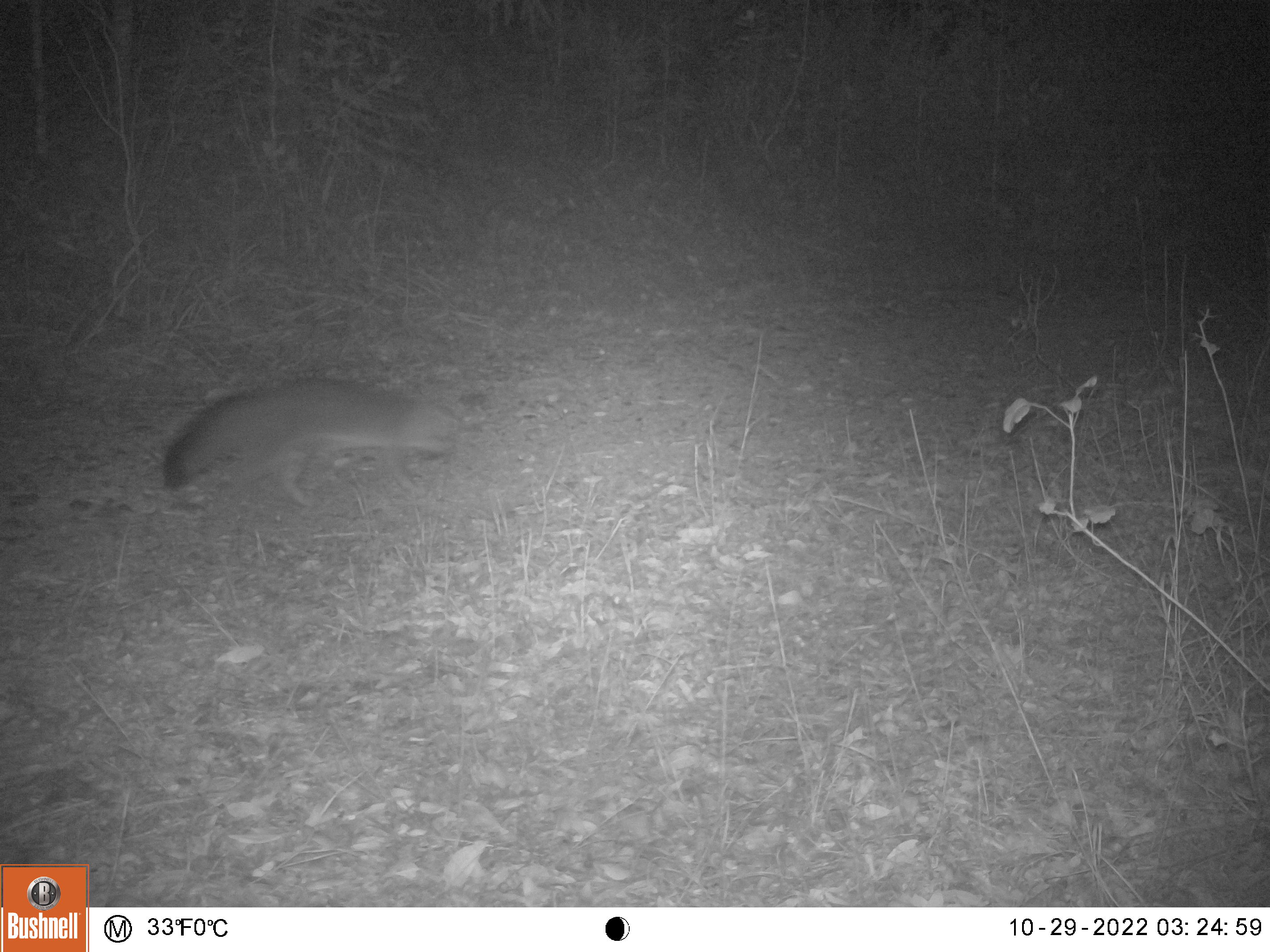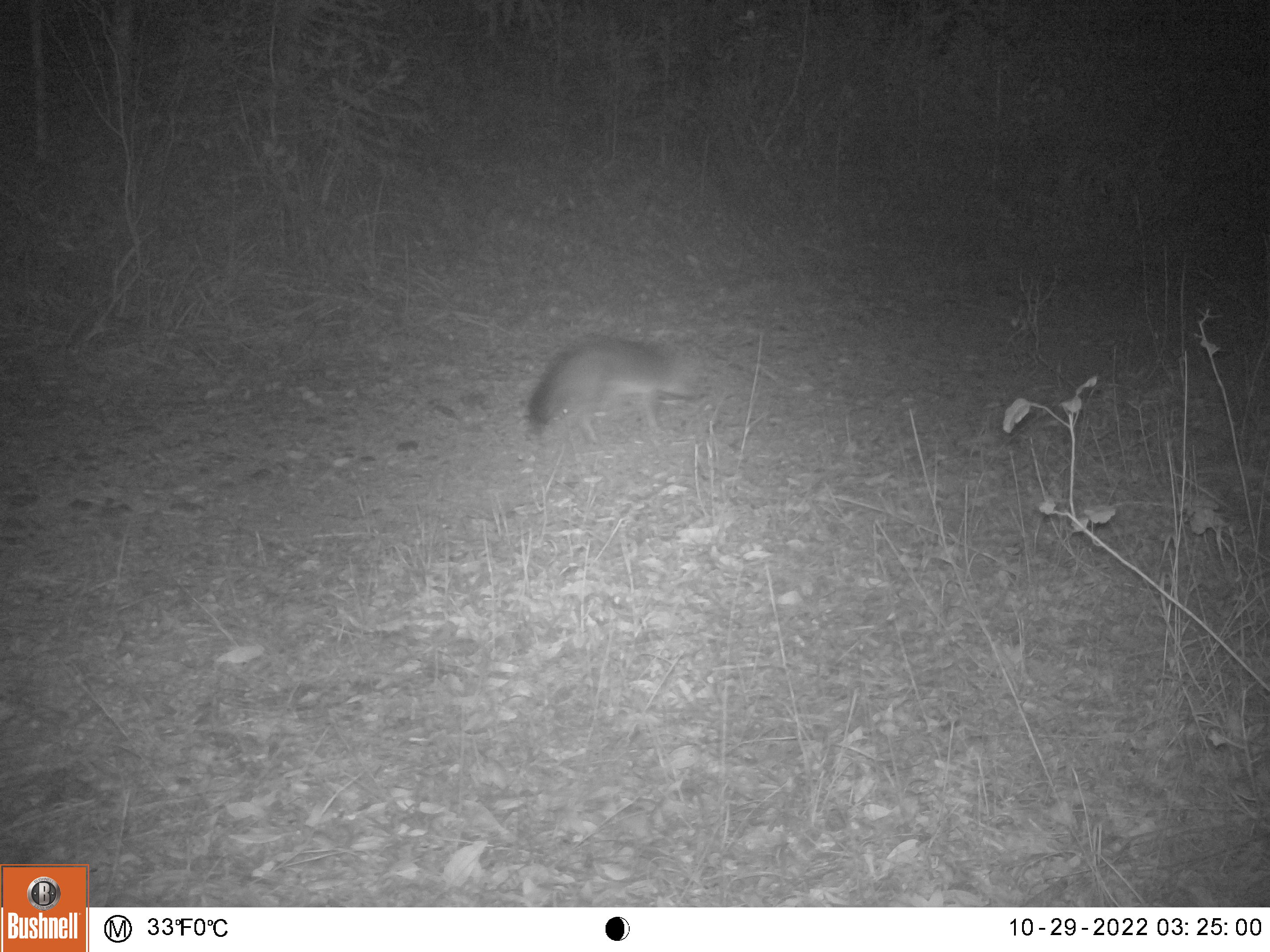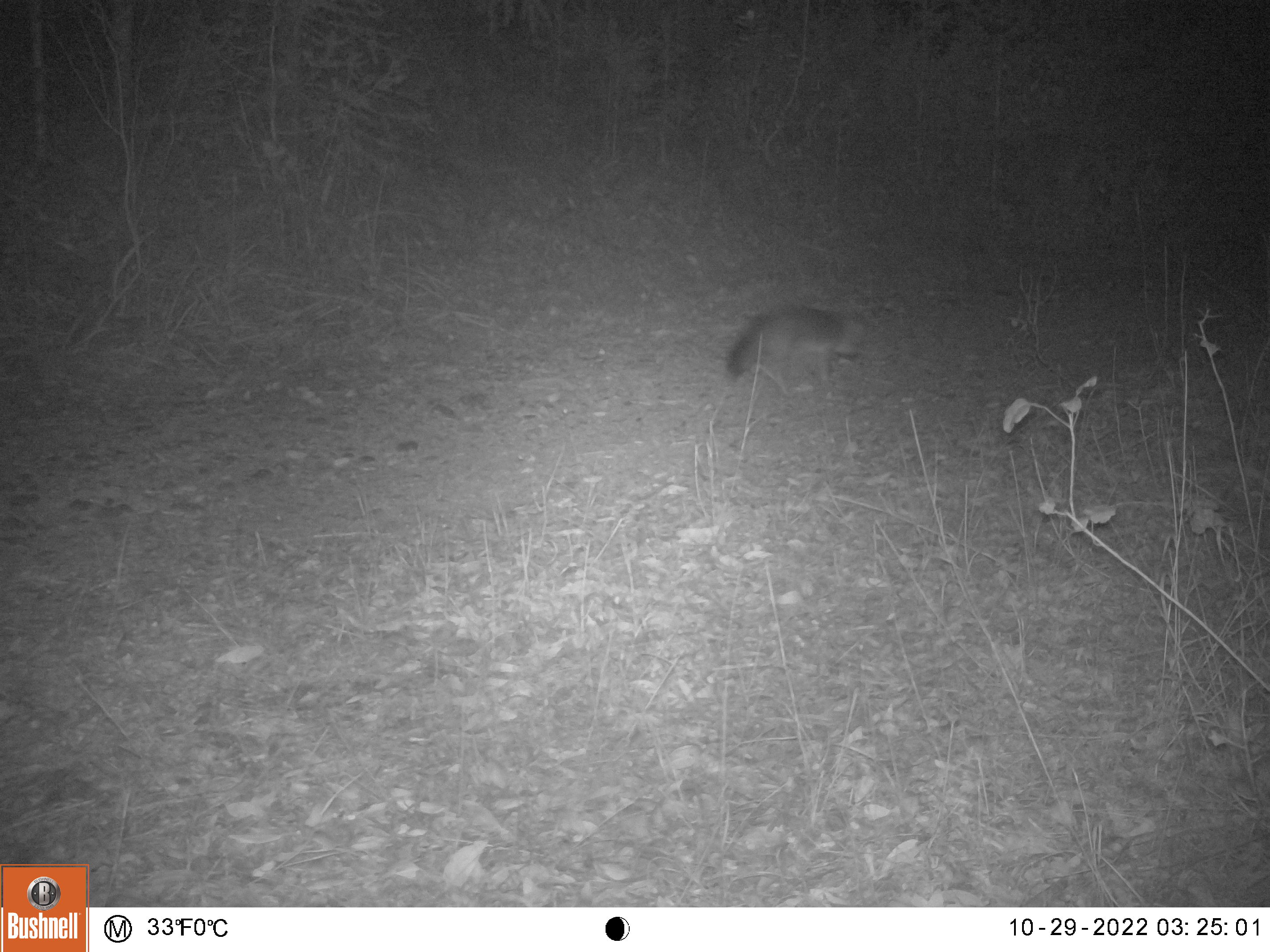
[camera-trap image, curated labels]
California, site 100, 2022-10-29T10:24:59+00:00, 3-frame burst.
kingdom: Animalia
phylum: Chordata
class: Mammalia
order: Carnivora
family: Canidae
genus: Urocyon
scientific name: Urocyon cinereoargenteus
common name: gray fox